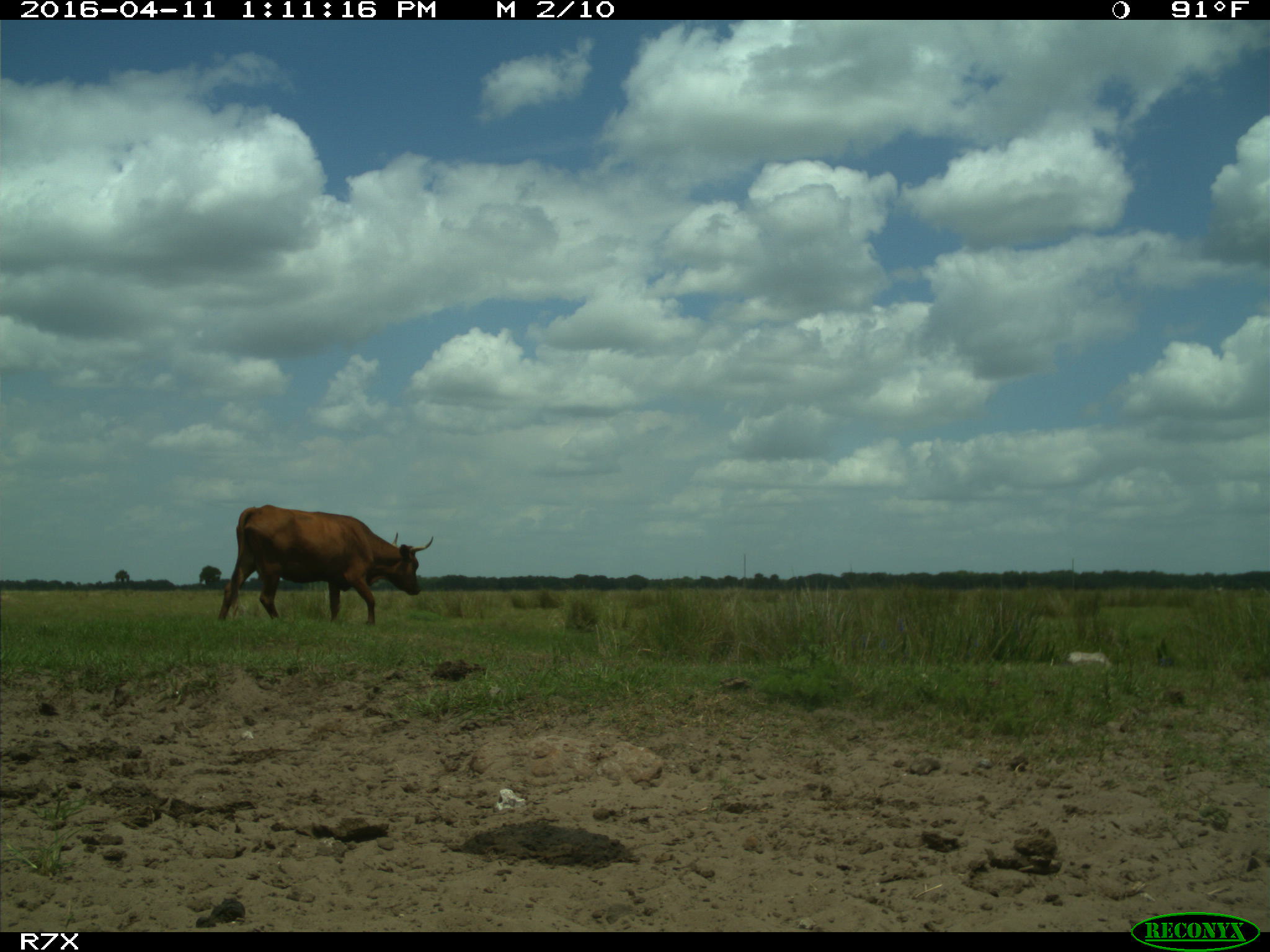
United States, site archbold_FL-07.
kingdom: Animalia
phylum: Chordata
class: Mammalia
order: Artiodactyla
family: Bovidae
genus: Bos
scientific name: Bos taurus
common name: domestic cow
Bos taurus (domestic cow).